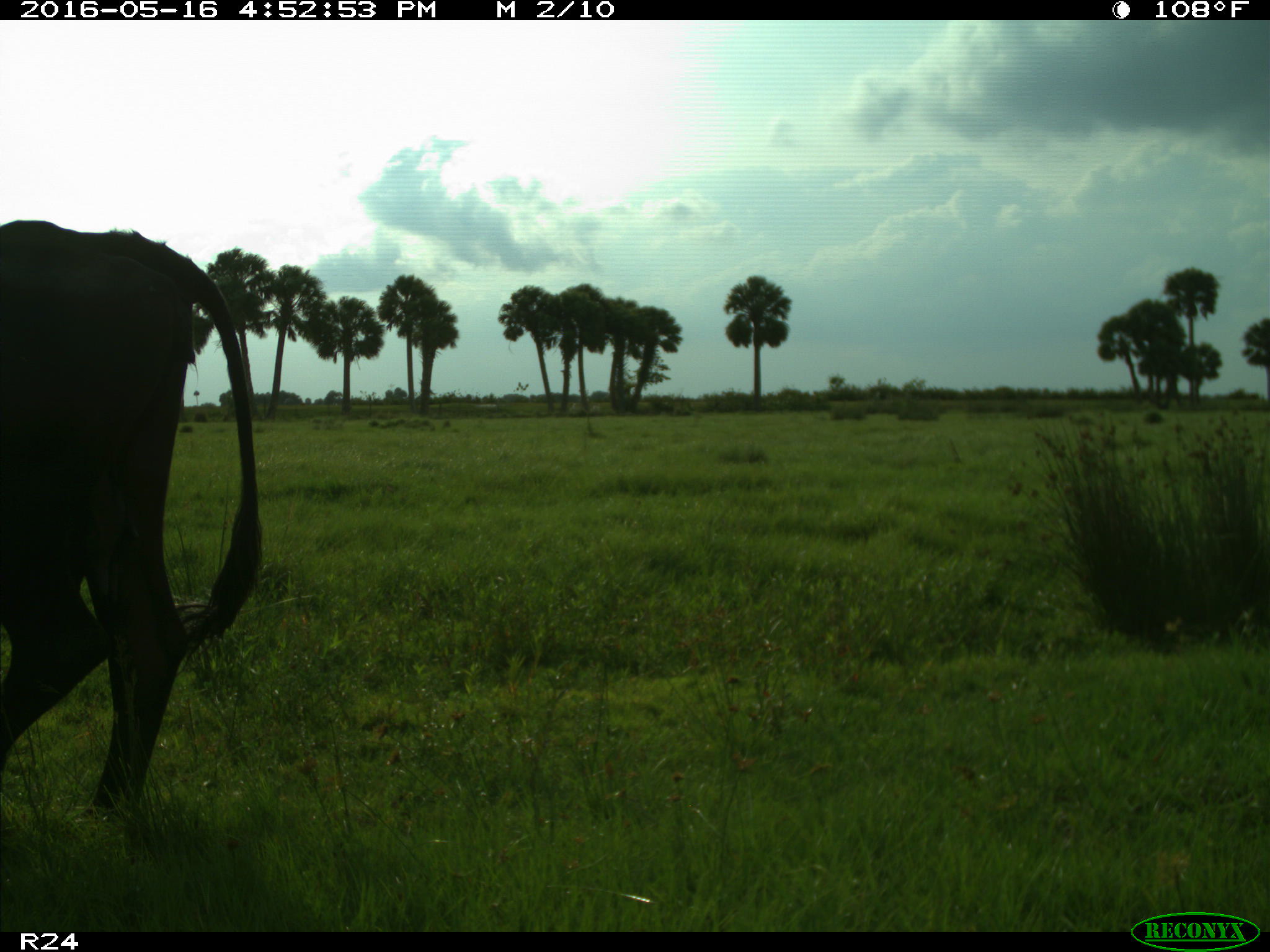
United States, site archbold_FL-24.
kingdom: Animalia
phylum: Chordata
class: Mammalia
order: Artiodactyla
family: Bovidae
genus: Bos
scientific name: Bos taurus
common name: domestic cow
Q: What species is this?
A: Bos taurus (domestic cow).